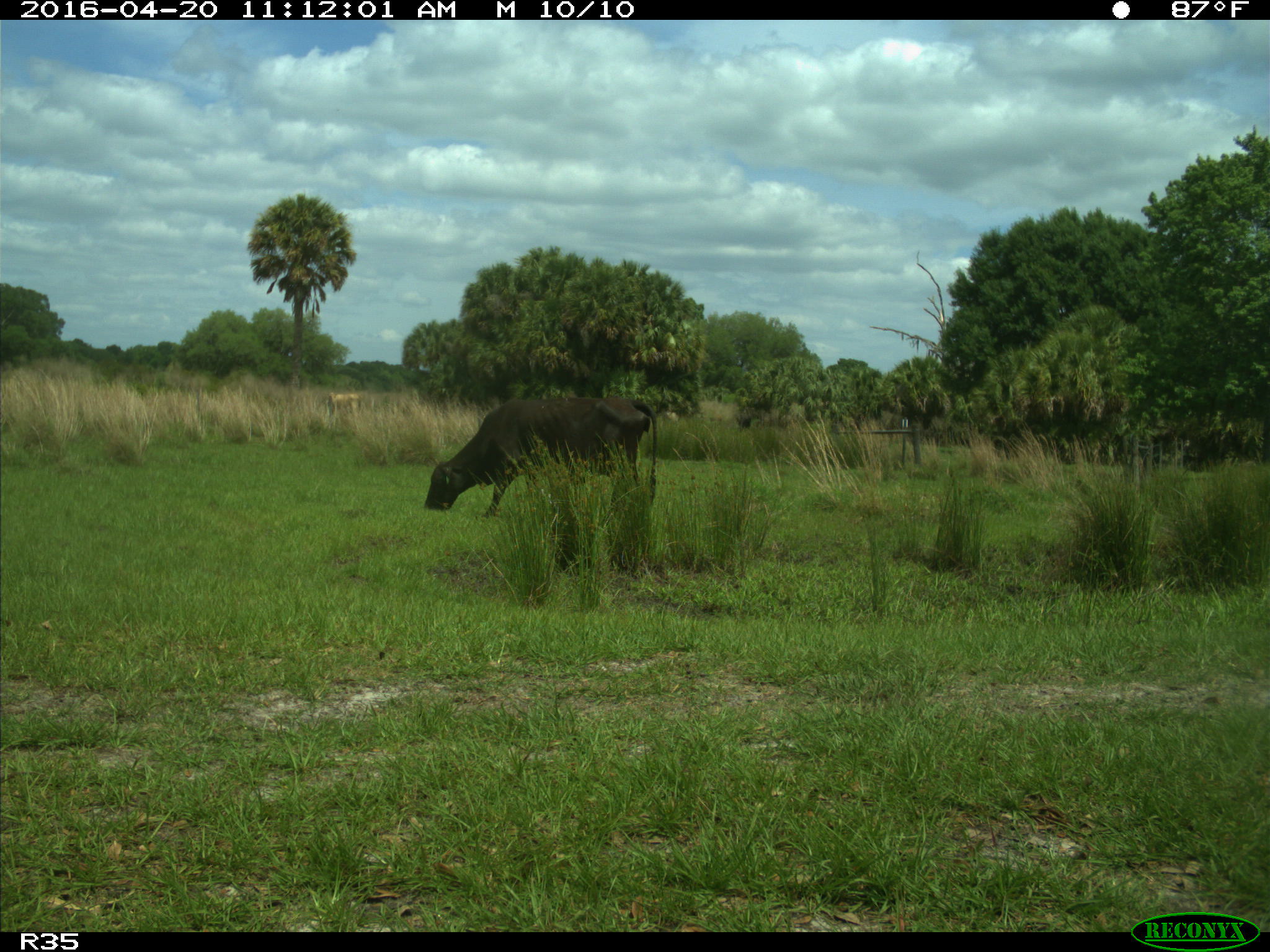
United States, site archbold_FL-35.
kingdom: Animalia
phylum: Chordata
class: Mammalia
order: Artiodactyla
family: Bovidae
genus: Bos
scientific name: Bos taurus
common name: domestic cow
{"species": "Bos taurus (domestic cow)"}